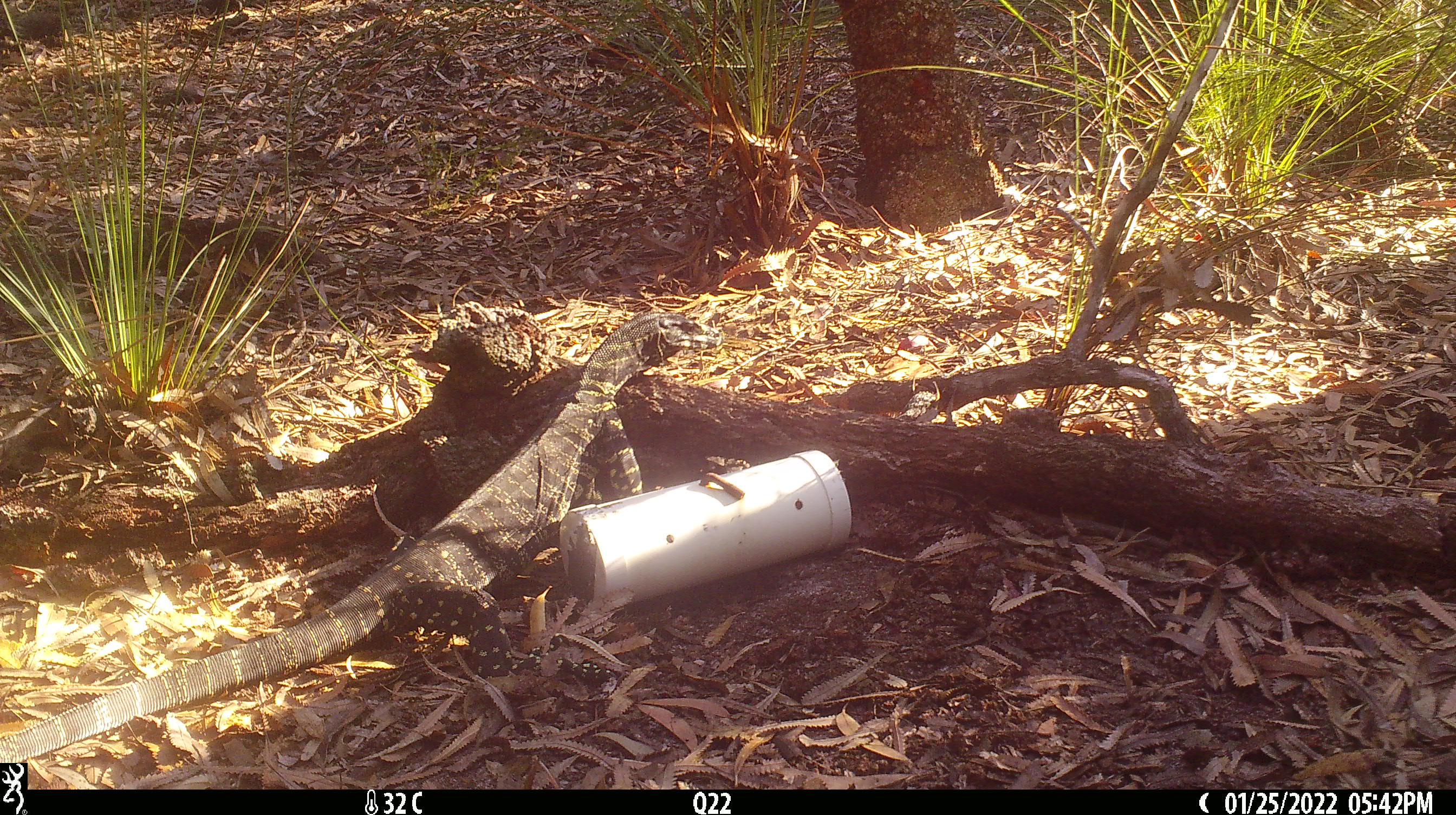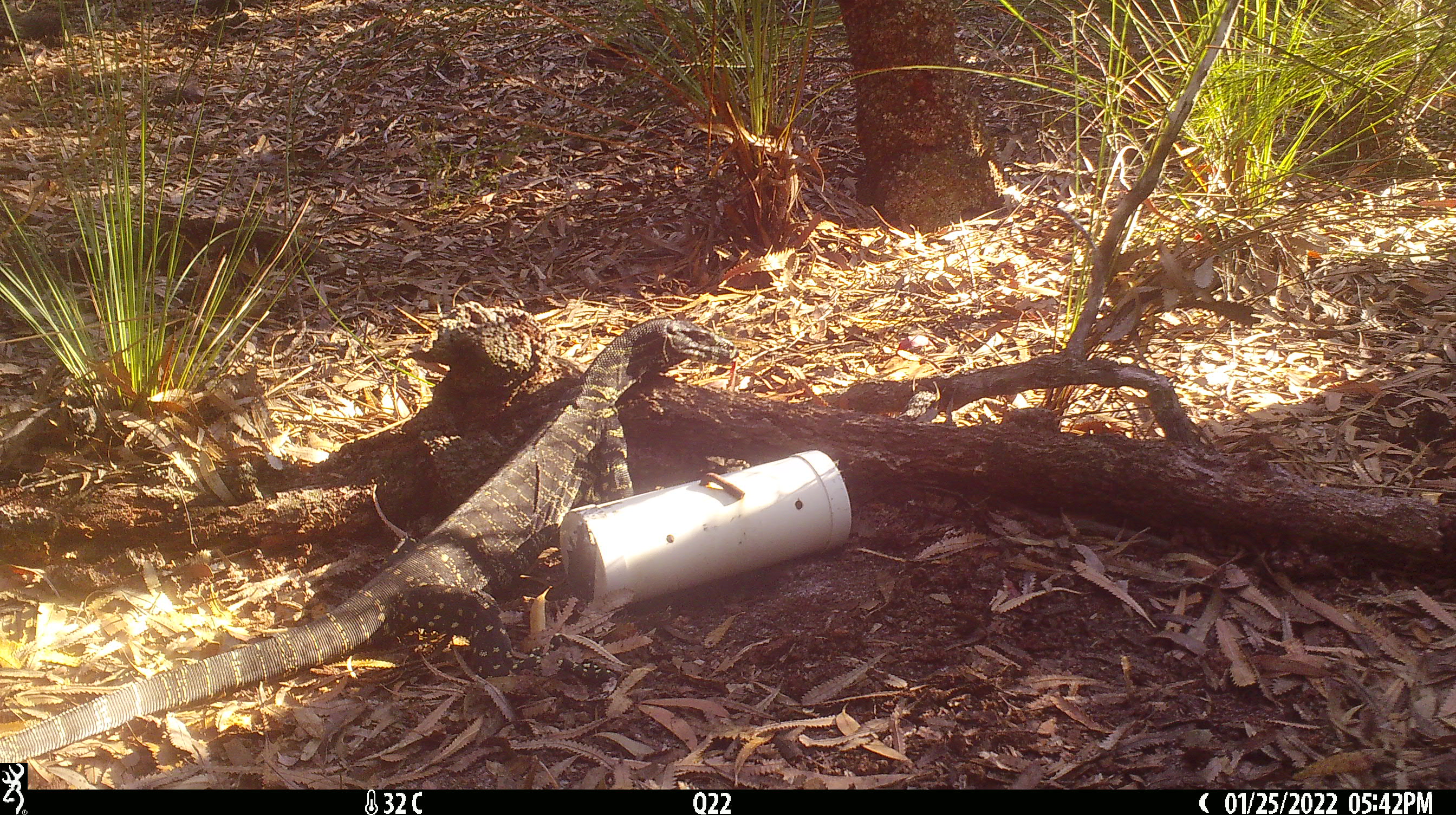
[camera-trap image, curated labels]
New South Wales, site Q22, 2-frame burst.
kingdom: Animalia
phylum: Chordata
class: Reptilia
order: Squamata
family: Varanidae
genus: Varanus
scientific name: Varanus varius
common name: lace monitor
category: goanna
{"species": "goanna (lace monitor) (Varanus varius)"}